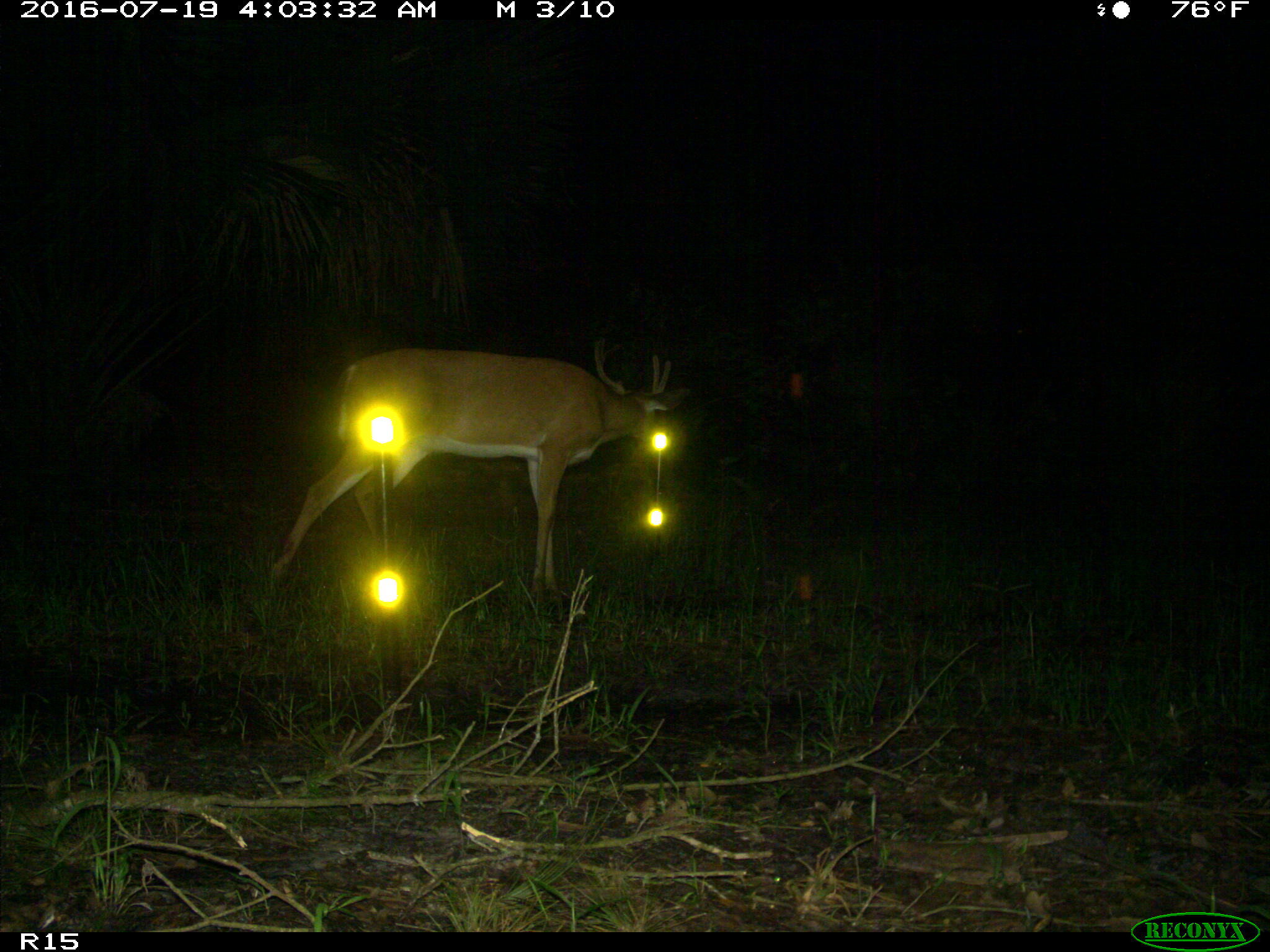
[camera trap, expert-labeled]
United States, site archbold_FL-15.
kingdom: Animalia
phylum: Chordata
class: Mammalia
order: Artiodactyla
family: Cervidae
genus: Odocoileus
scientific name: Odocoileus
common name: deer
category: unidentified deer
Unidentified deer (deer) (Odocoileus).